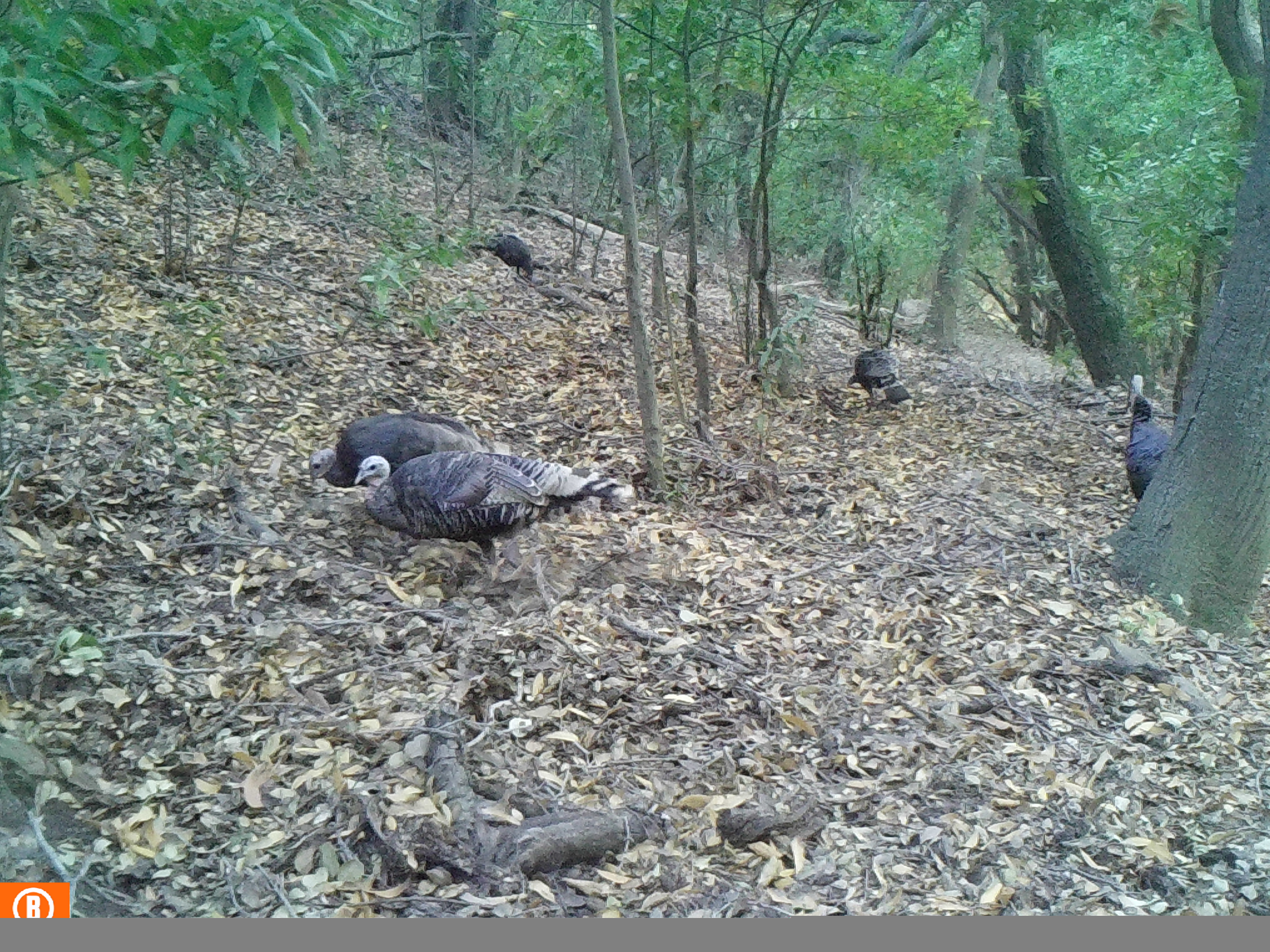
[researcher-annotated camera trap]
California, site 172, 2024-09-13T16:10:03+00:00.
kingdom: Animalia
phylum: Chordata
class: Aves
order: Galliformes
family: Phasianidae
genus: Meleagris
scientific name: Meleagris gallopavo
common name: turkey